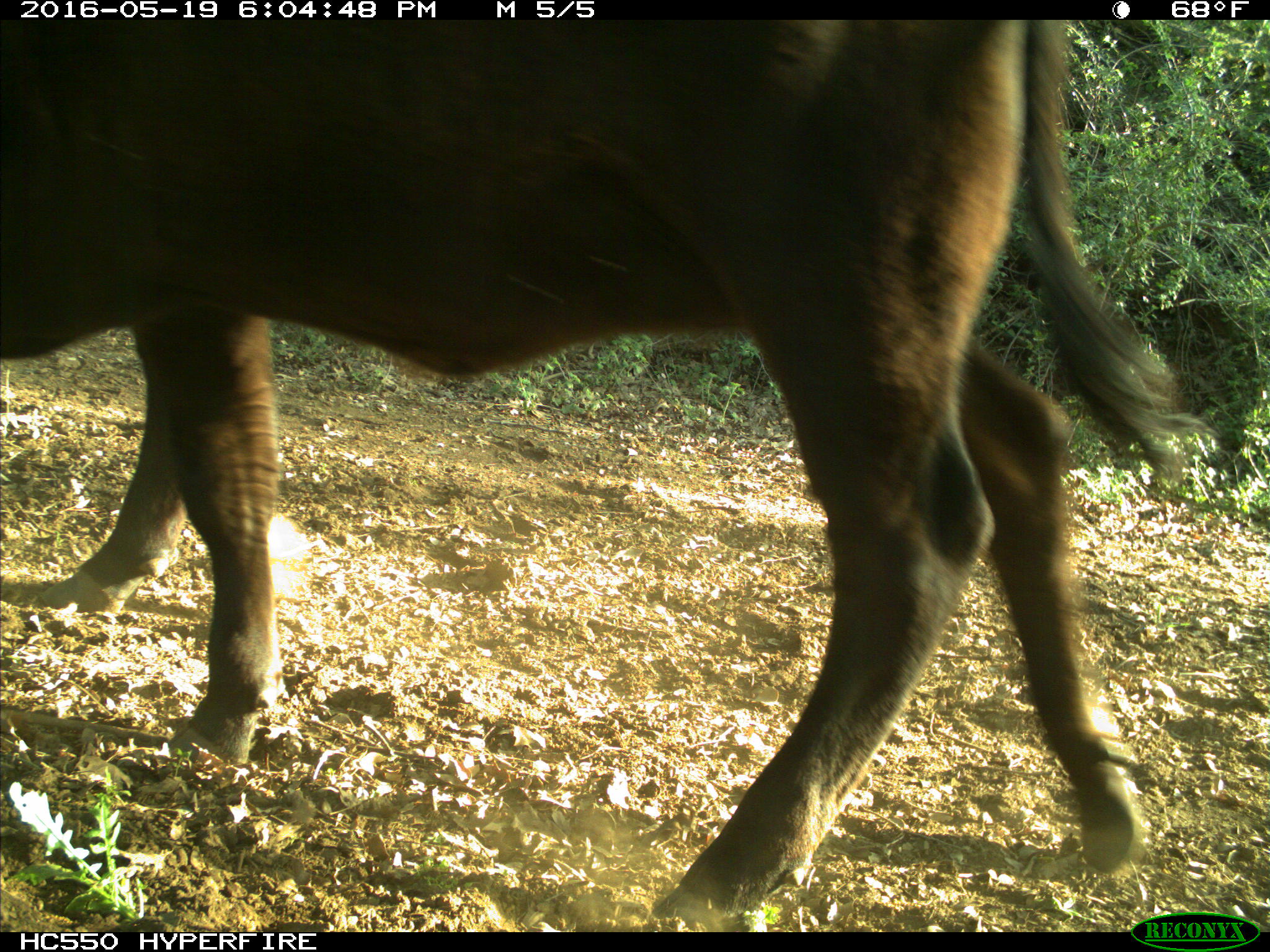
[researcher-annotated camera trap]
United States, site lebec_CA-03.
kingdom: Animalia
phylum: Chordata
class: Mammalia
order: Artiodactyla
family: Bovidae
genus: Bos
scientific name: Bos taurus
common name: domestic cow